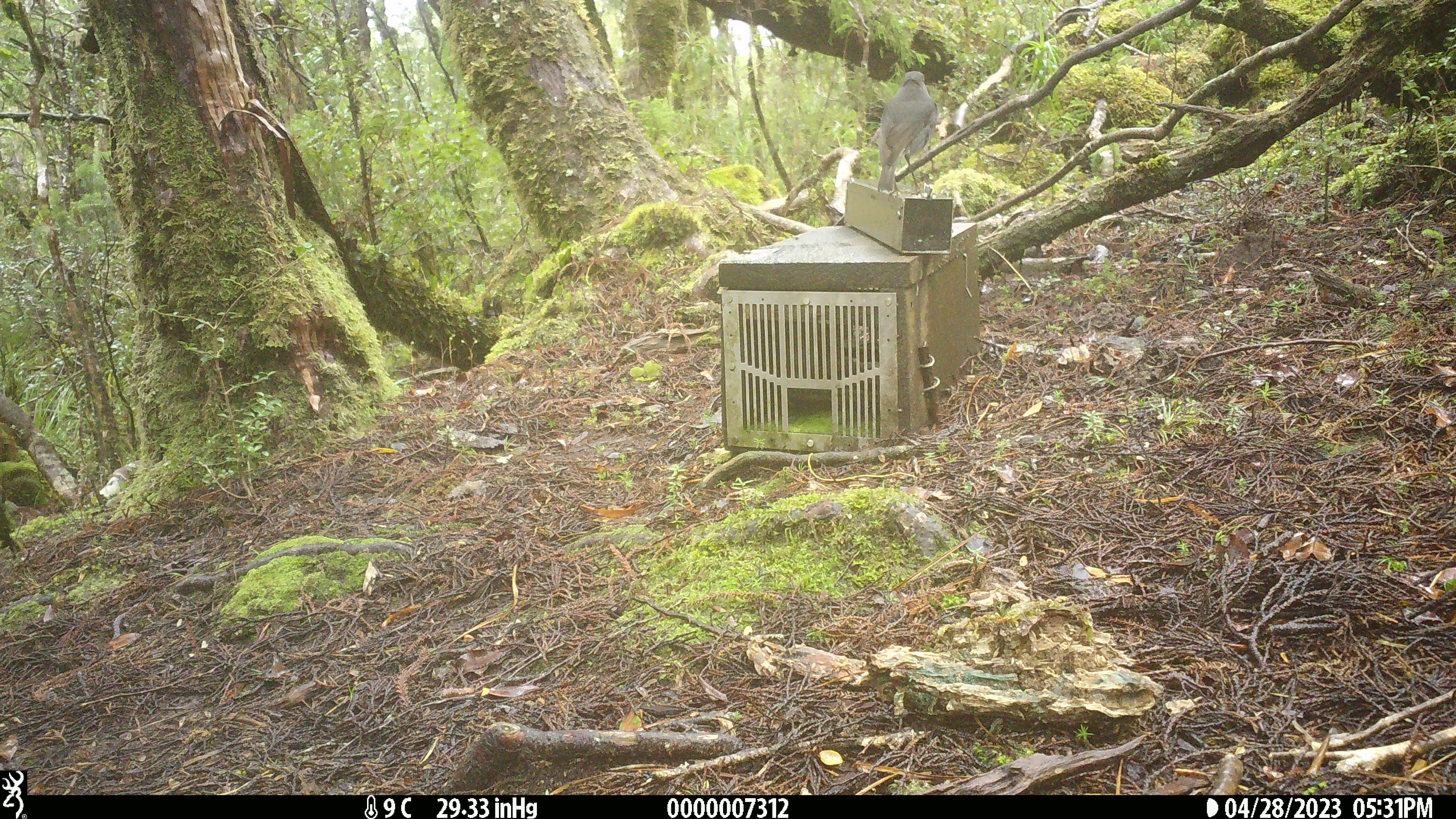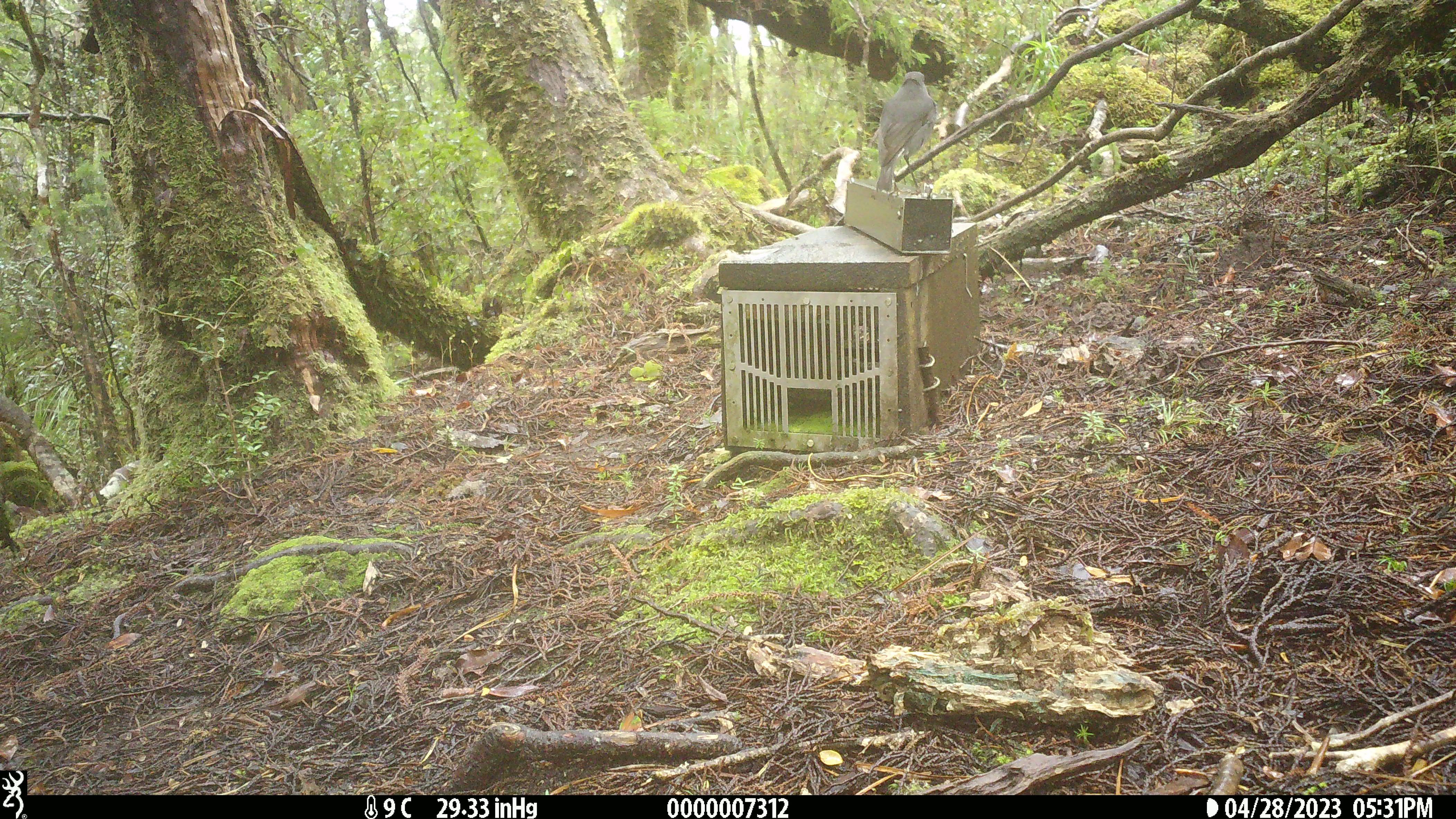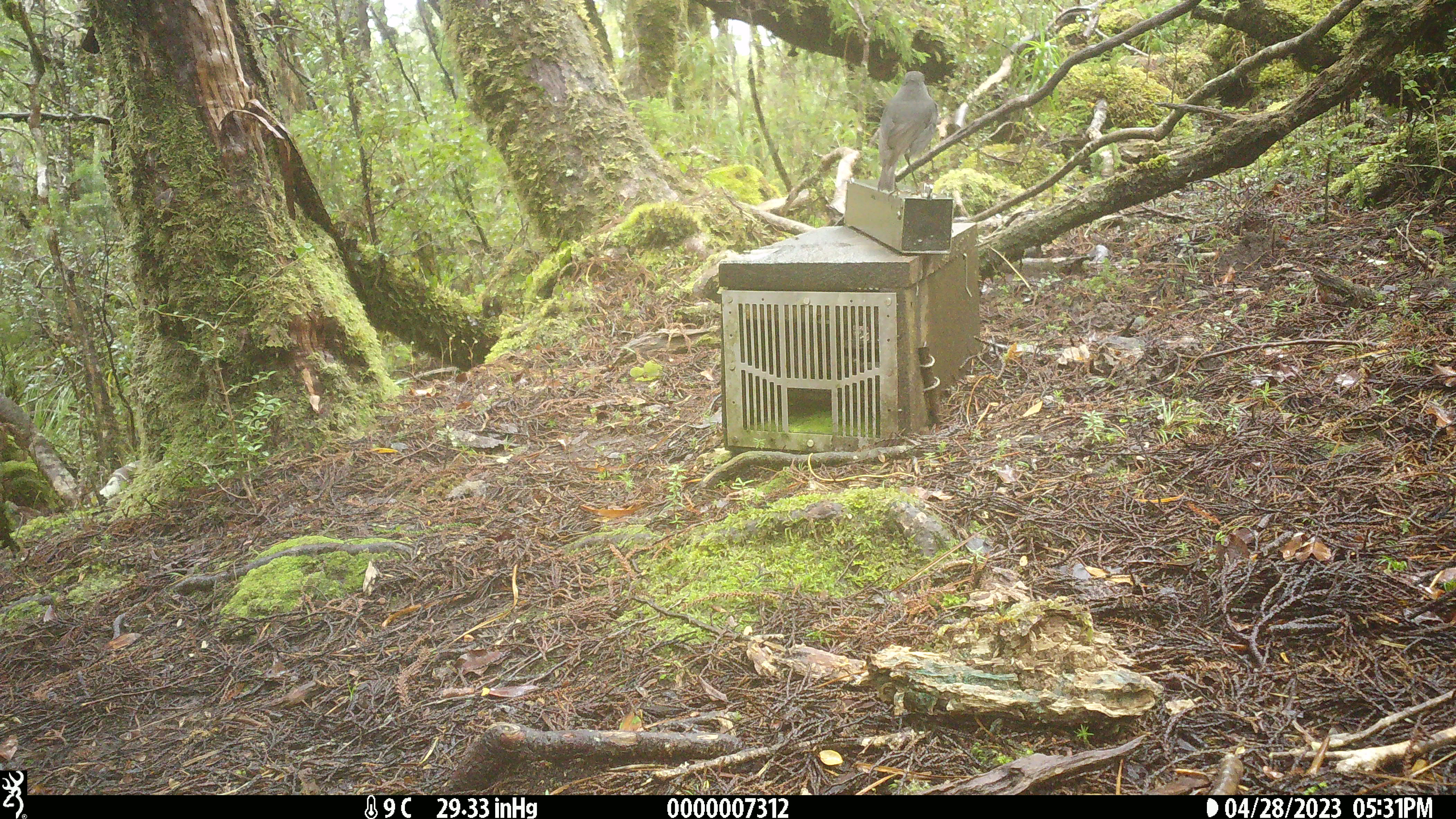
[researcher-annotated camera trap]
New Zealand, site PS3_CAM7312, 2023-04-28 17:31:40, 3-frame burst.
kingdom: Animalia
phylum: Chordata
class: Aves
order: Passeriformes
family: Petroicidae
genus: Petroica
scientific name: Petroica australis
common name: new zealand robin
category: robin